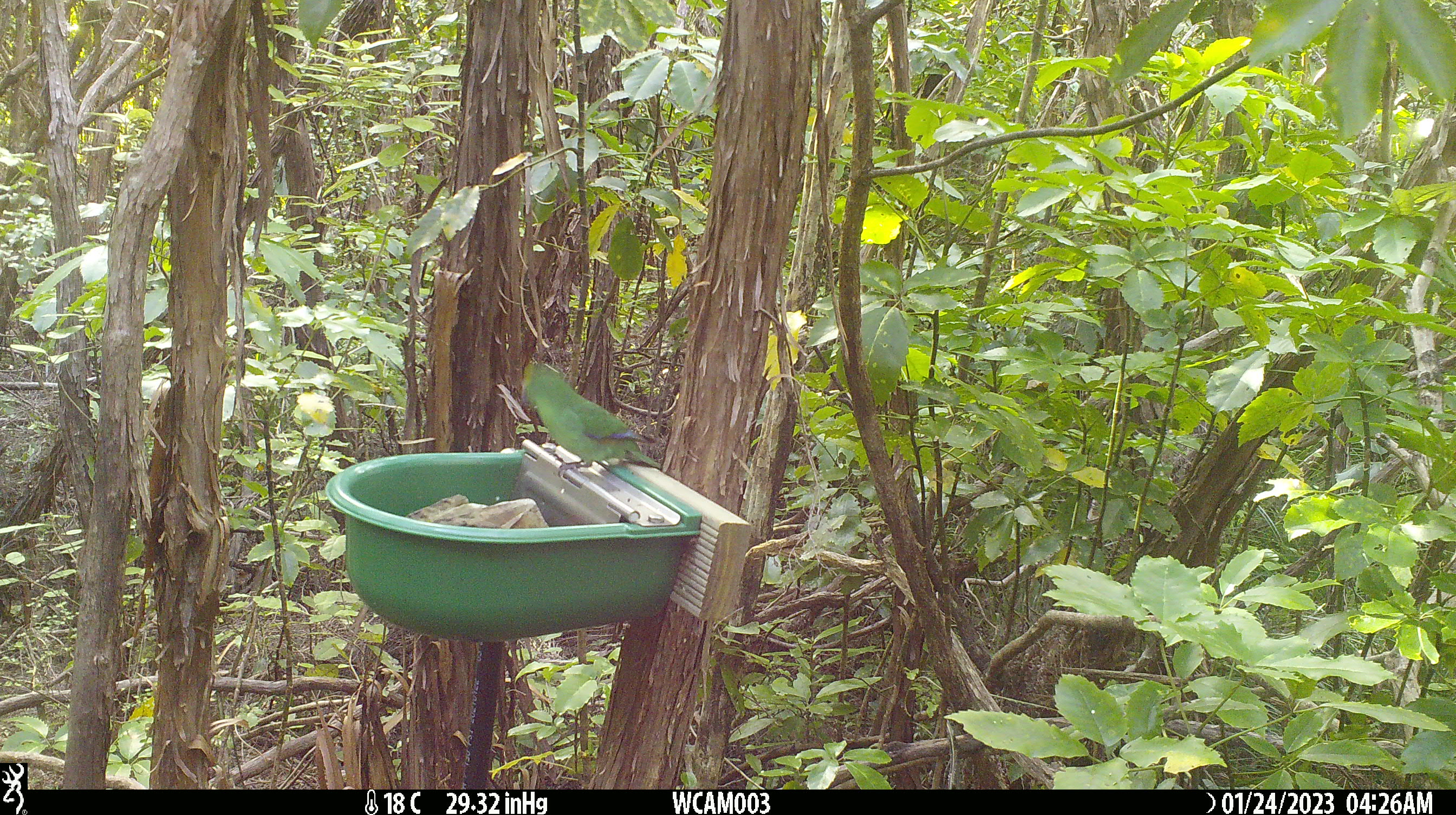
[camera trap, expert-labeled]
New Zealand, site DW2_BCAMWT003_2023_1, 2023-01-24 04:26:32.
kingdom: Animalia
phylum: Chordata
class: Aves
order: Psittaciformes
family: Psittaculidae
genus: Cyanoramphus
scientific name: Cyanoramphus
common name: parakeet